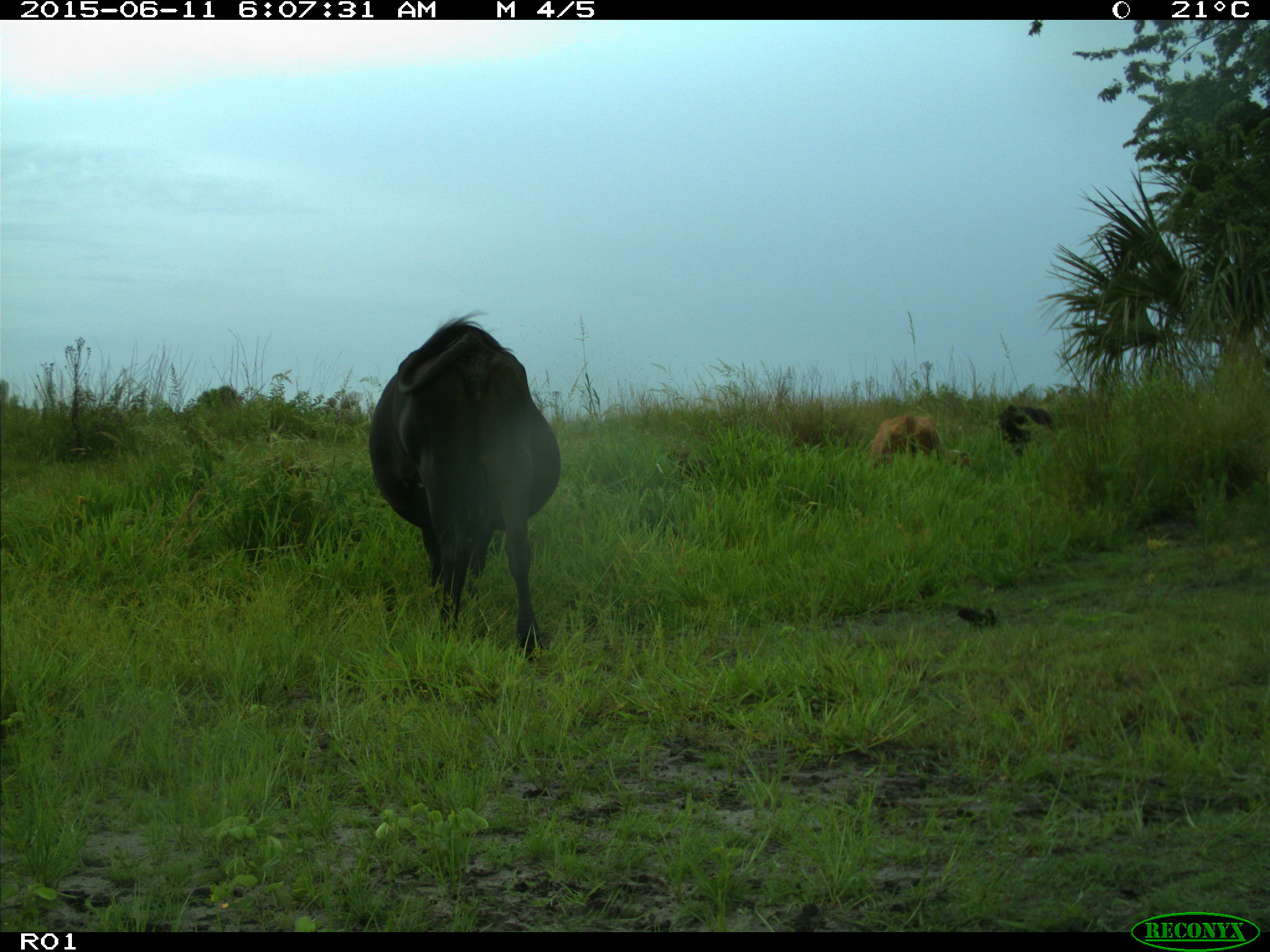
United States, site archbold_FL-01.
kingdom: Animalia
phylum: Chordata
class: Mammalia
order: Artiodactyla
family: Bovidae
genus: Bos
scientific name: Bos taurus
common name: domestic cow